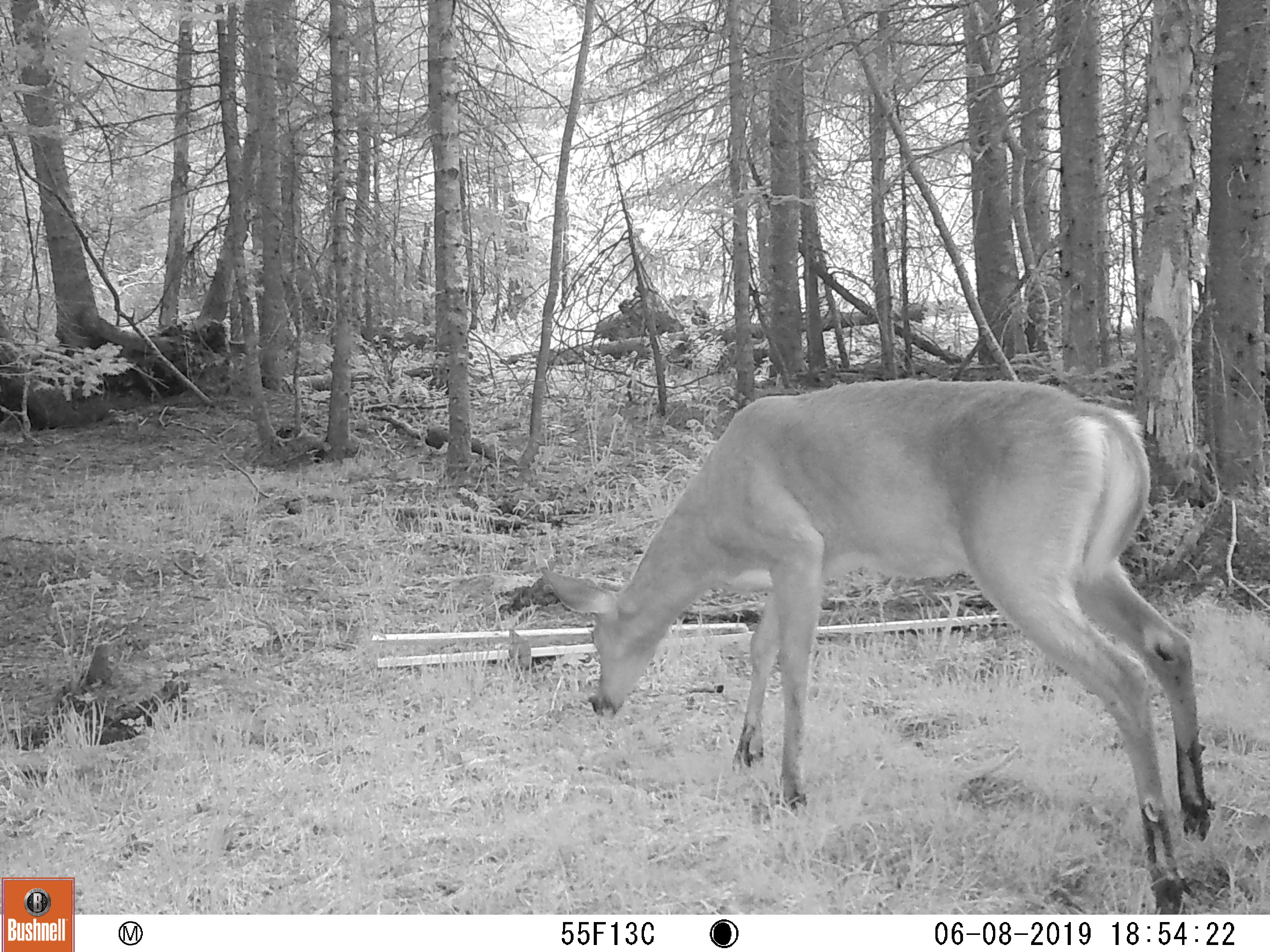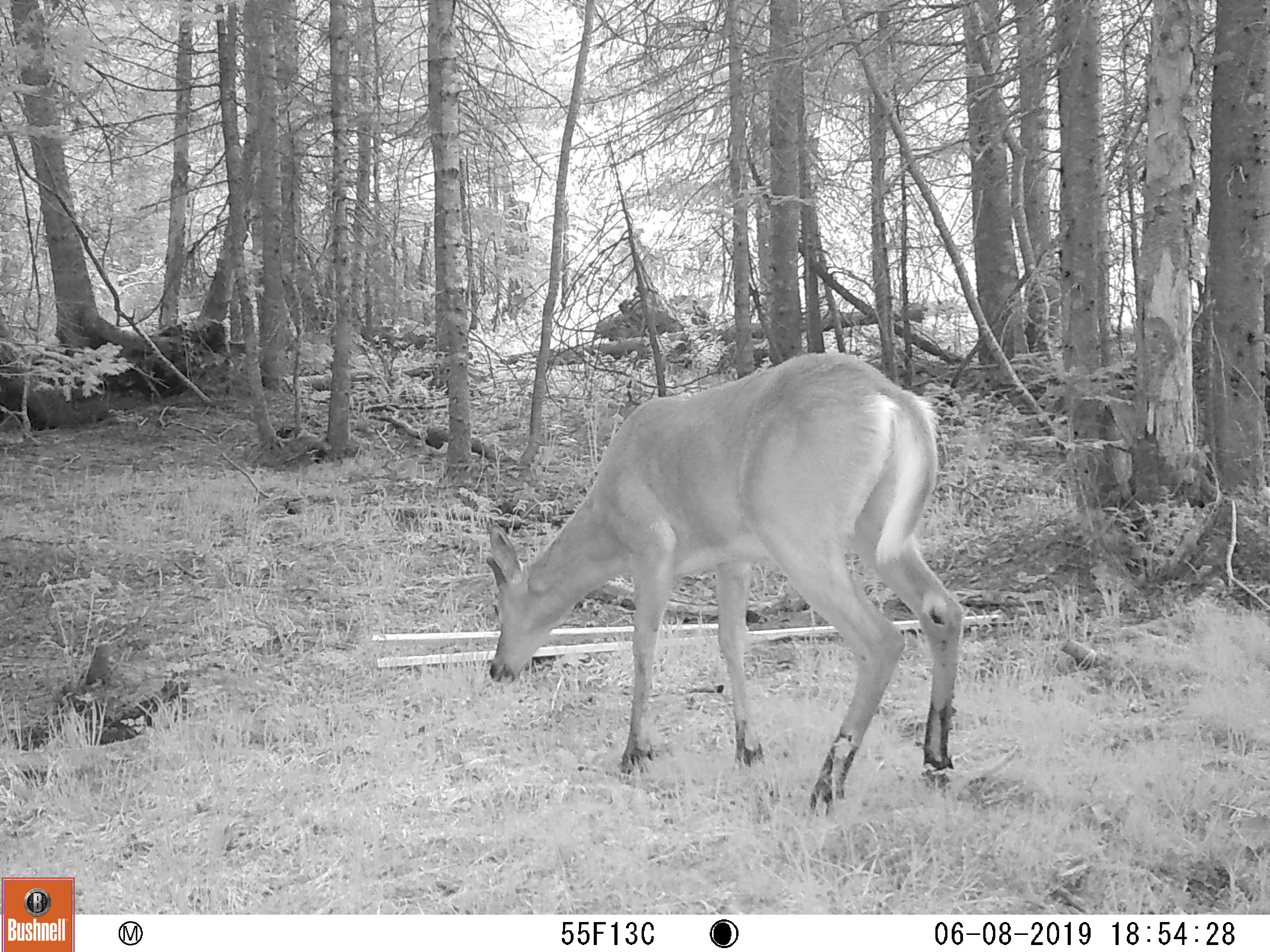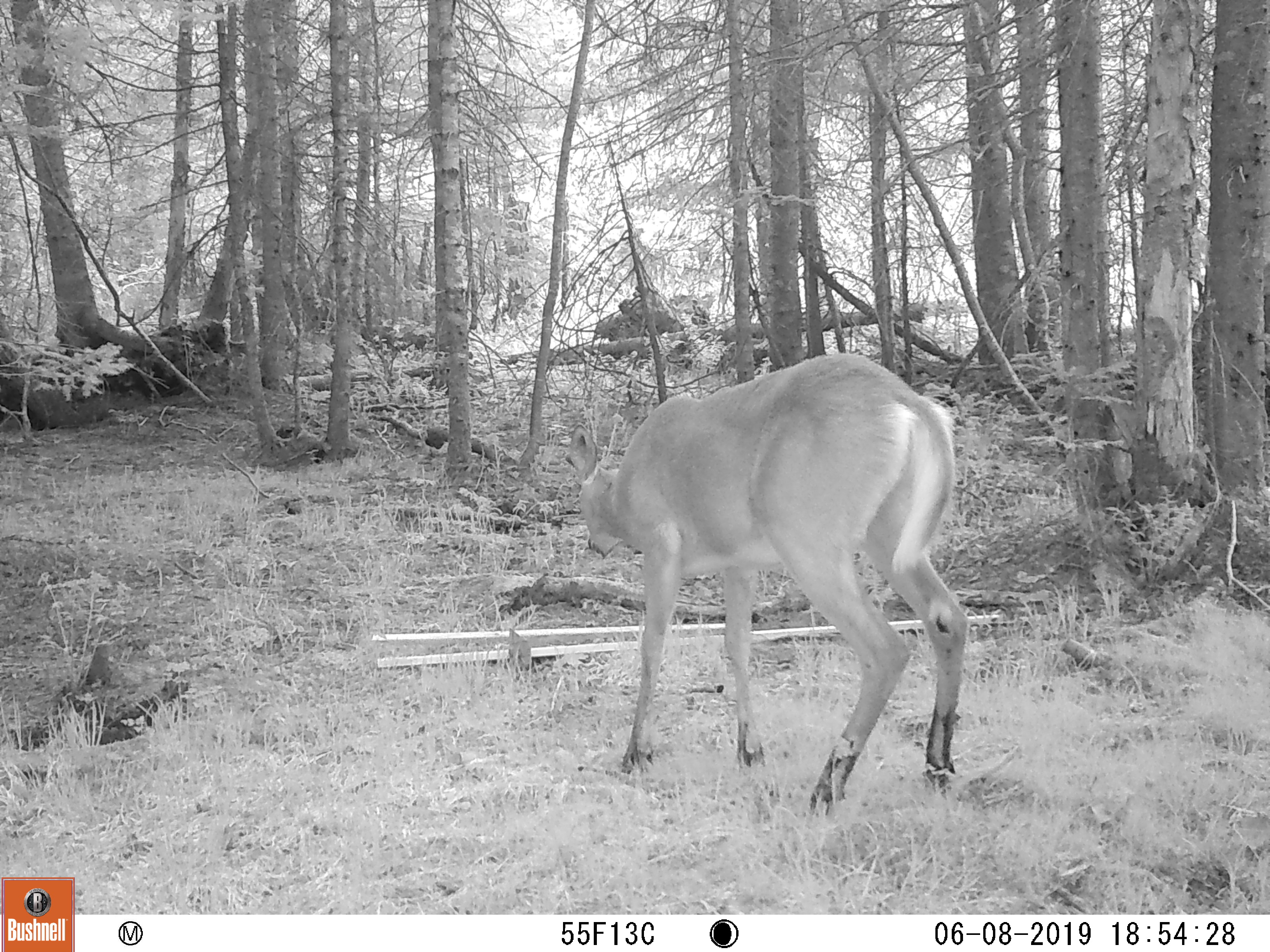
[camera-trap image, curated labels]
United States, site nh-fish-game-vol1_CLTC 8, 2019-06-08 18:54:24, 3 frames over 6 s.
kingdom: Animalia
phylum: Chordata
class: Mammalia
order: Artiodactyla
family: Cervidae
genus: Odocoileus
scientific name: Odocoileus virginianus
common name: white-tailed deer